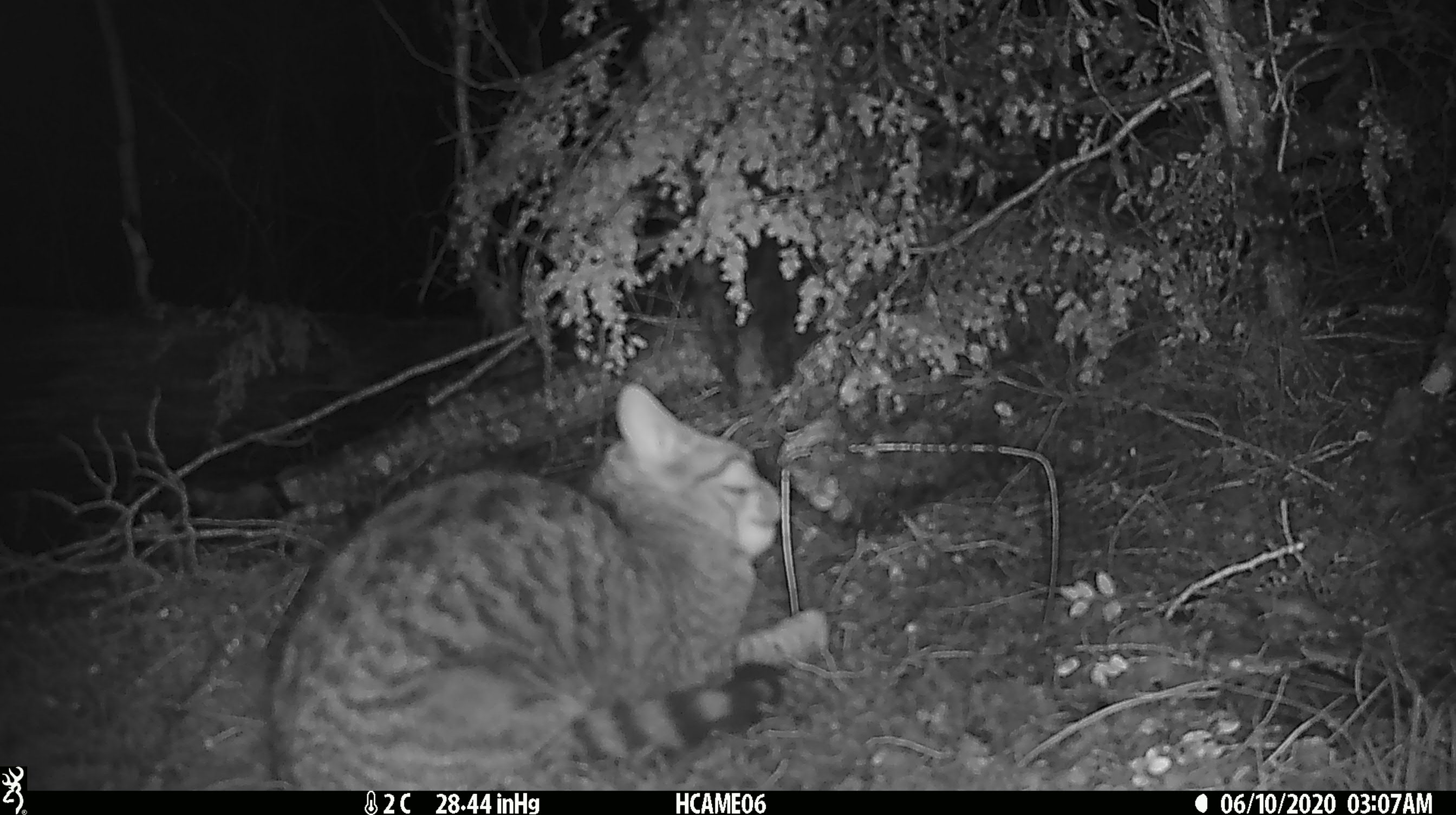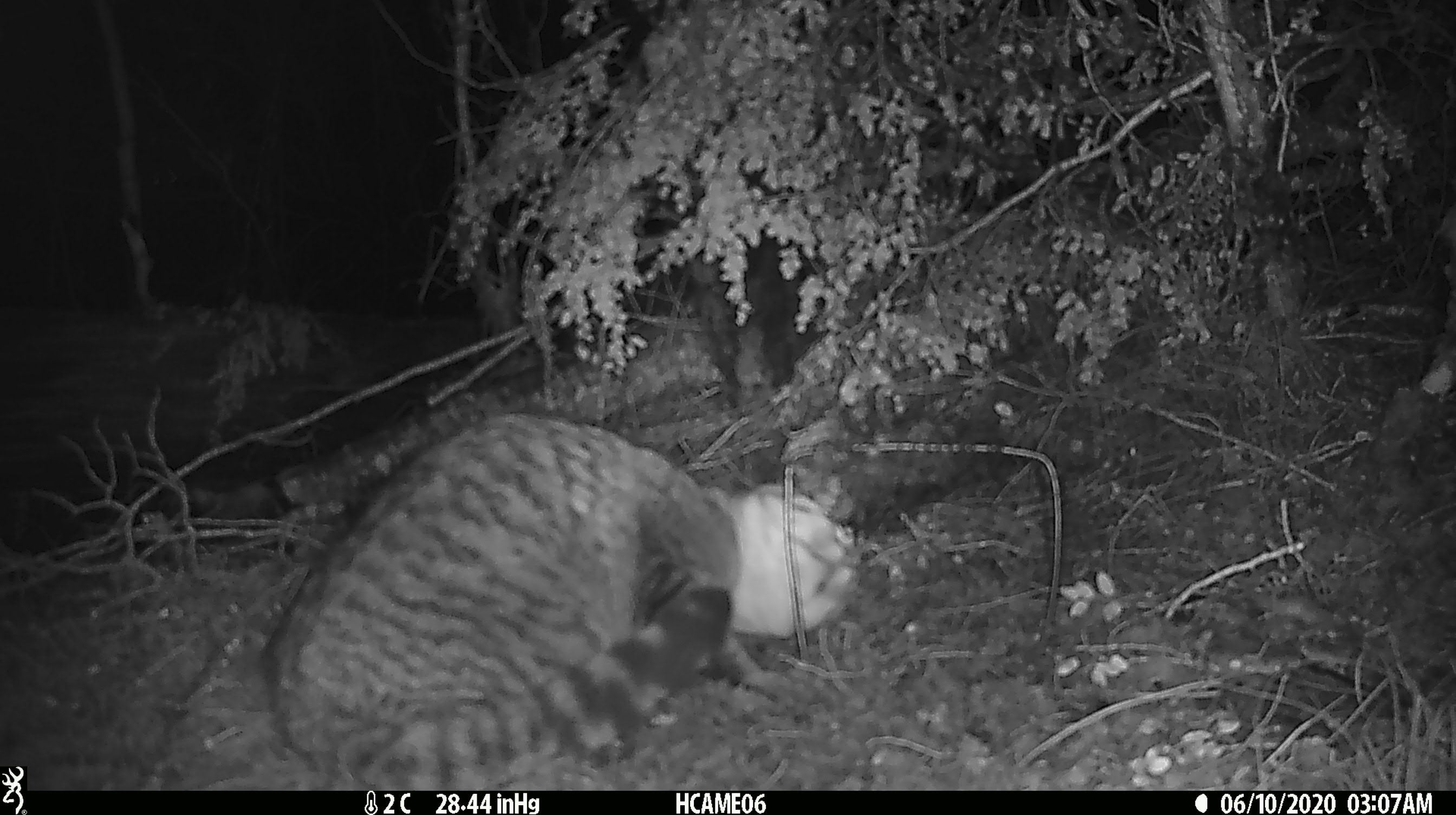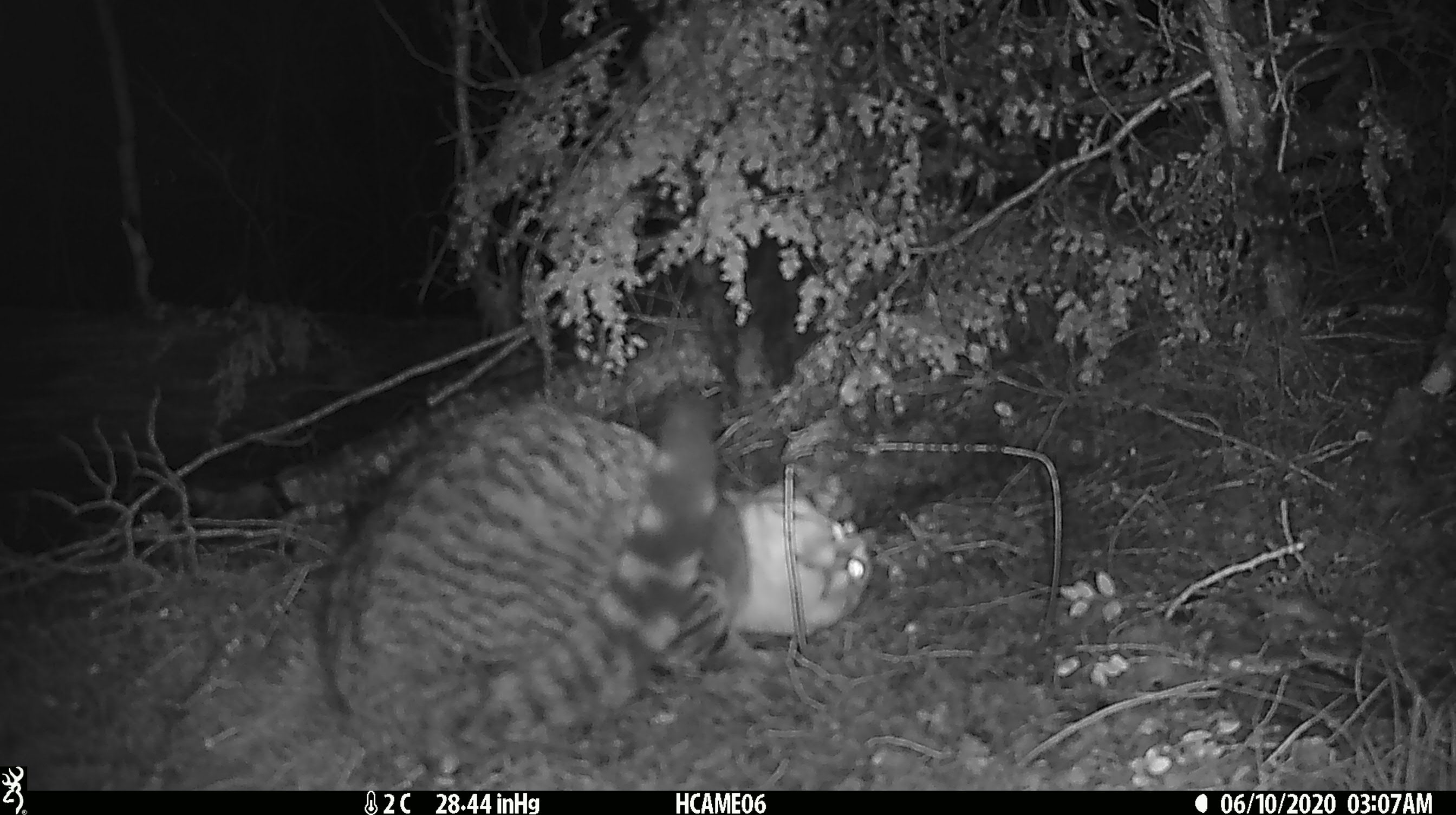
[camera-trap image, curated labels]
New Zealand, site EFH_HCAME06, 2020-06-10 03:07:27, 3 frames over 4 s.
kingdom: Animalia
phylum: Chordata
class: Mammalia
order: Carnivora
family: Felidae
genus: Felis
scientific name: Felis catus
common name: domestic cat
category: cat